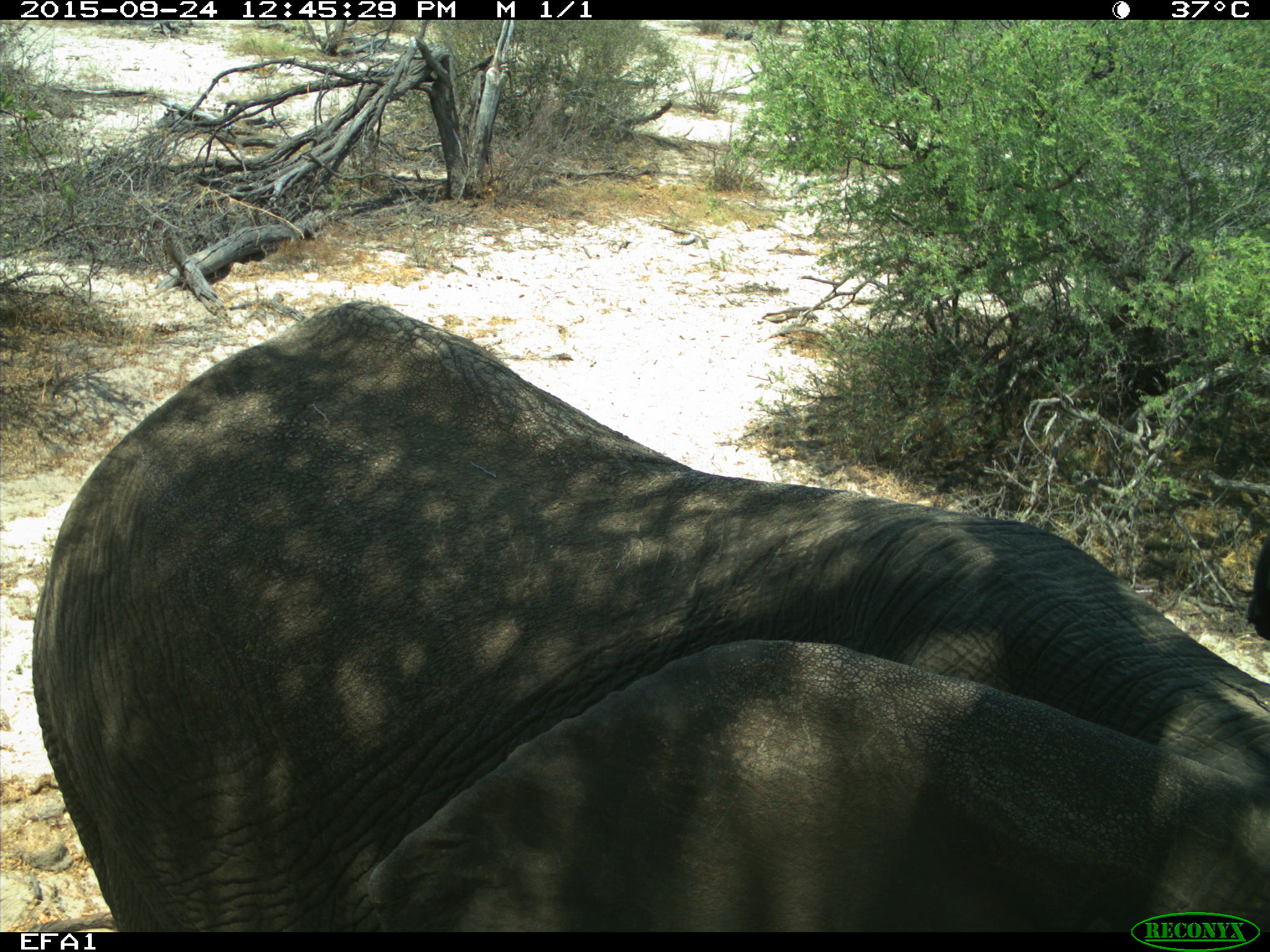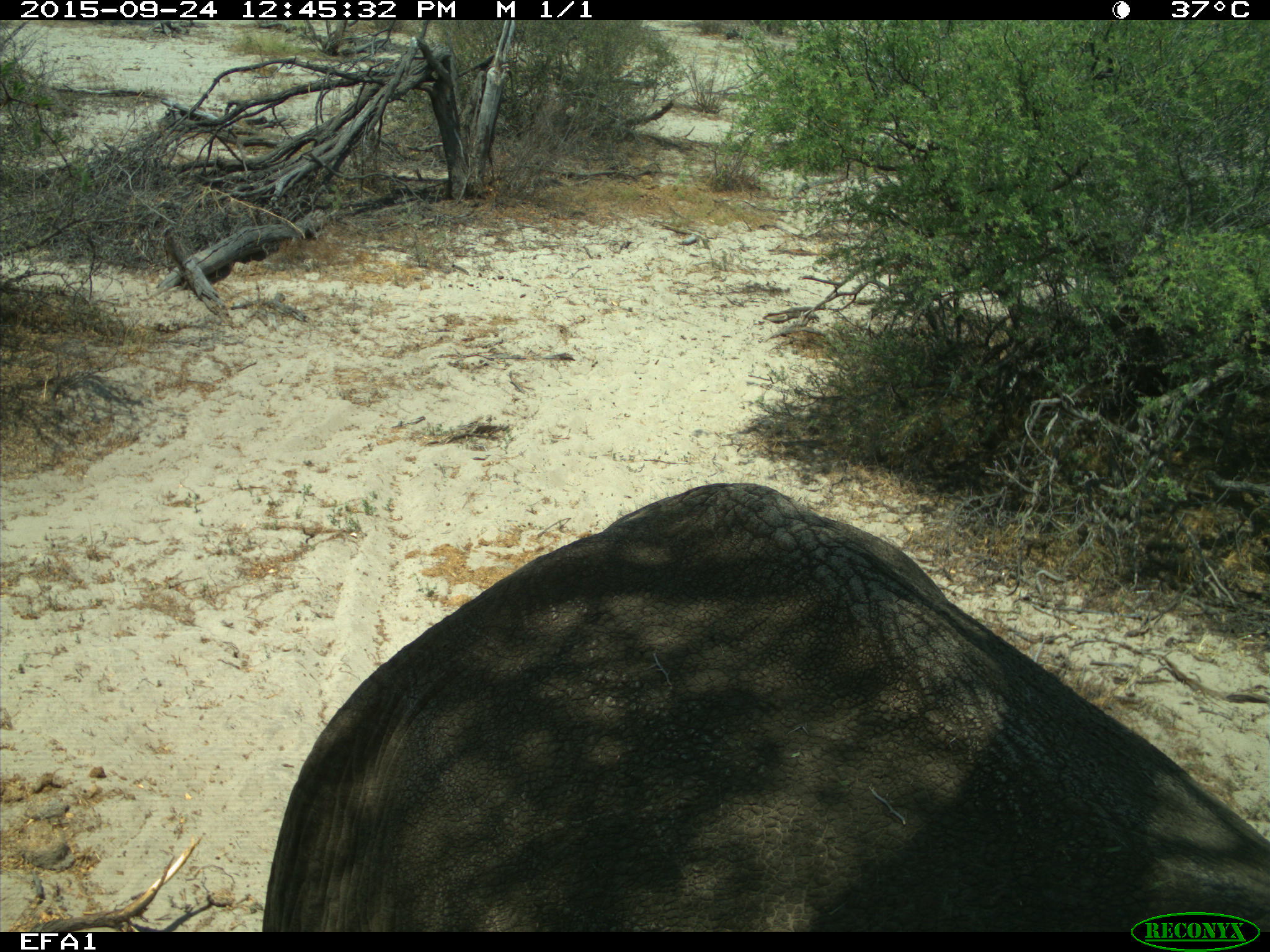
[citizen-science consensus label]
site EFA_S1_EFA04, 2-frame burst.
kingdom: Animalia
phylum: Chordata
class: Mammalia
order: Proboscidea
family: Elephantidae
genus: Loxodonta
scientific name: Loxodonta africana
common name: african bush elephant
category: elephant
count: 1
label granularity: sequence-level